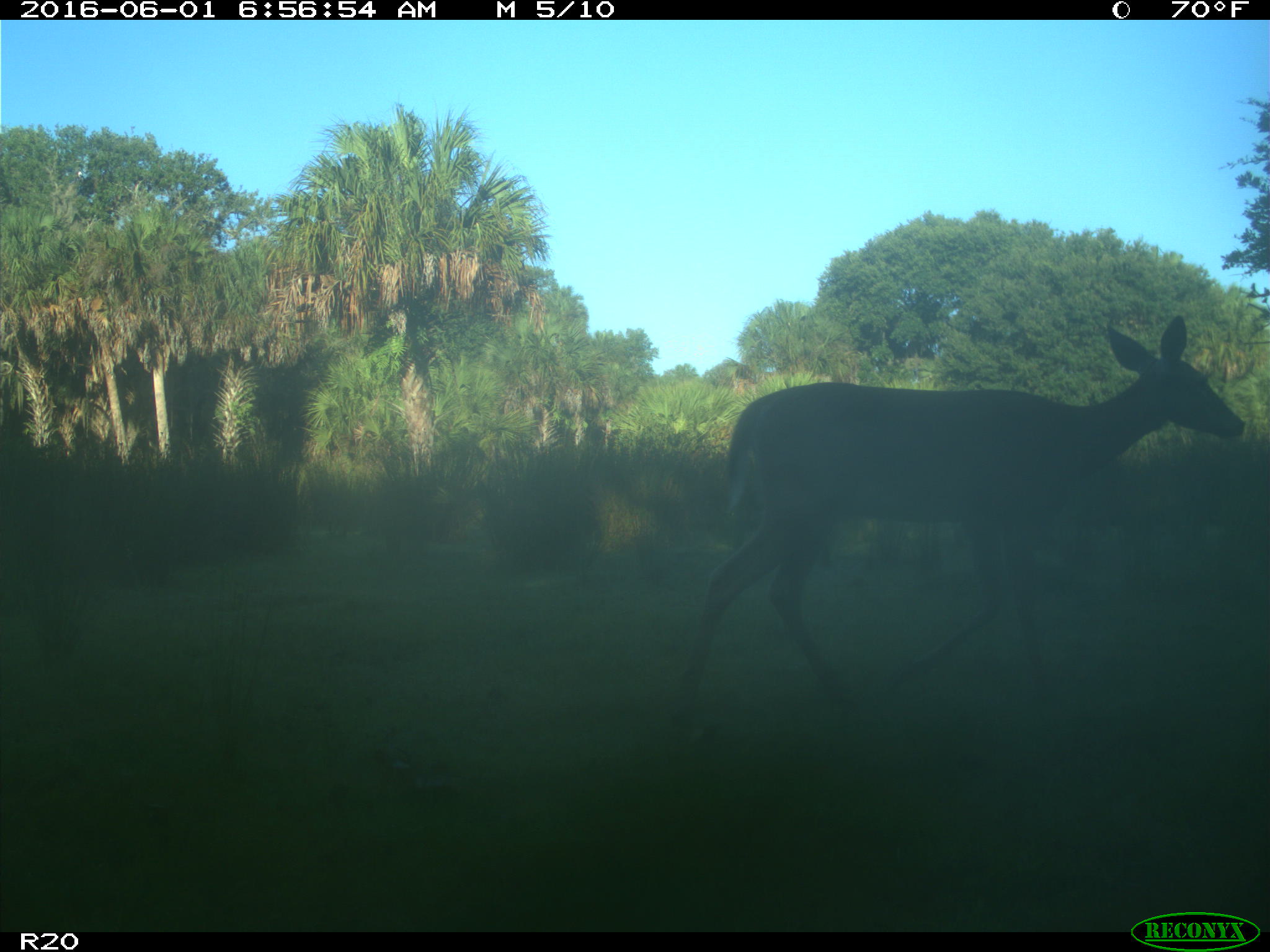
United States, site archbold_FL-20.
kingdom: Animalia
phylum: Chordata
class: Mammalia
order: Artiodactyla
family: Cervidae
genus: Odocoileus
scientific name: Odocoileus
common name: deer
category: unidentified deer